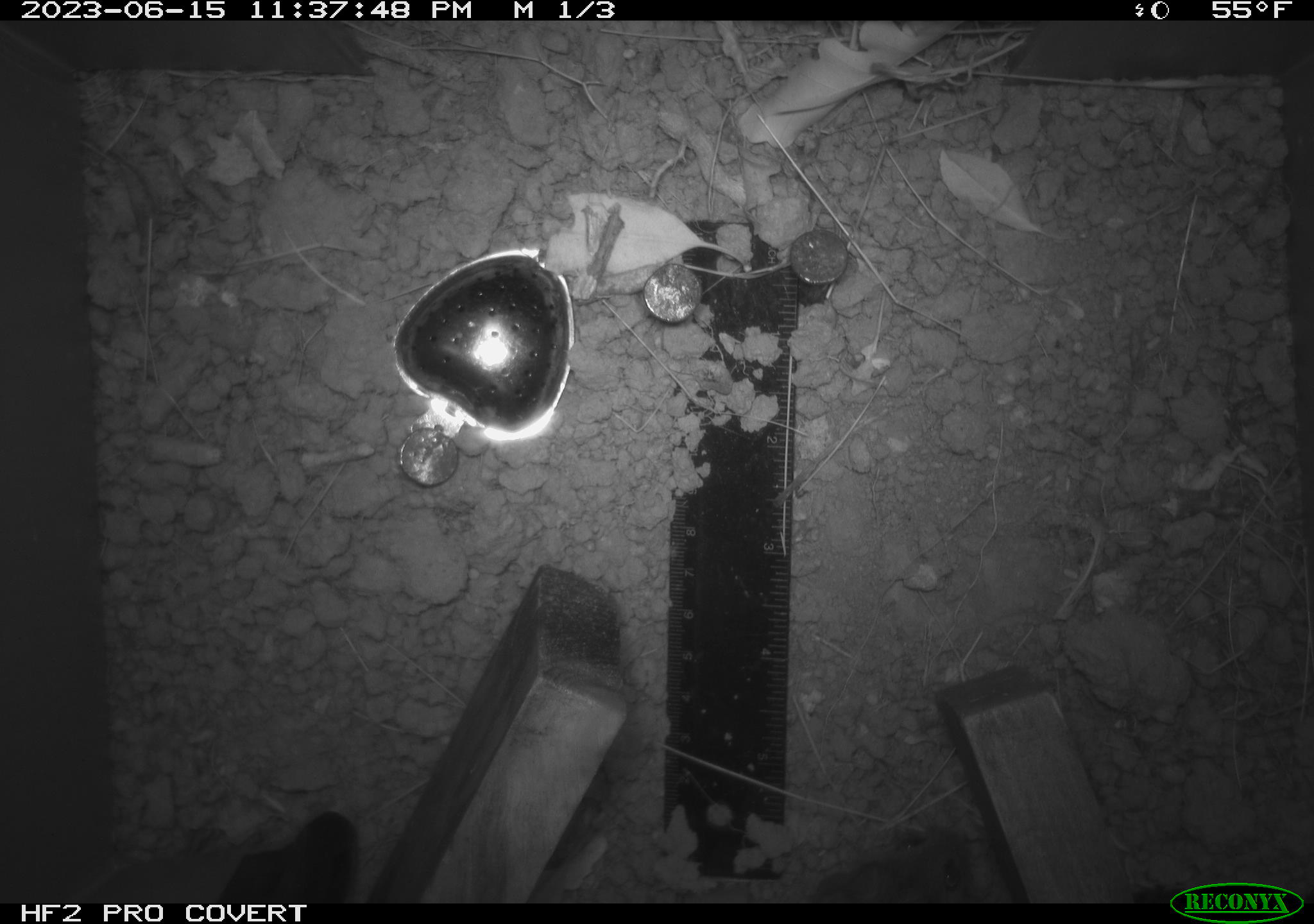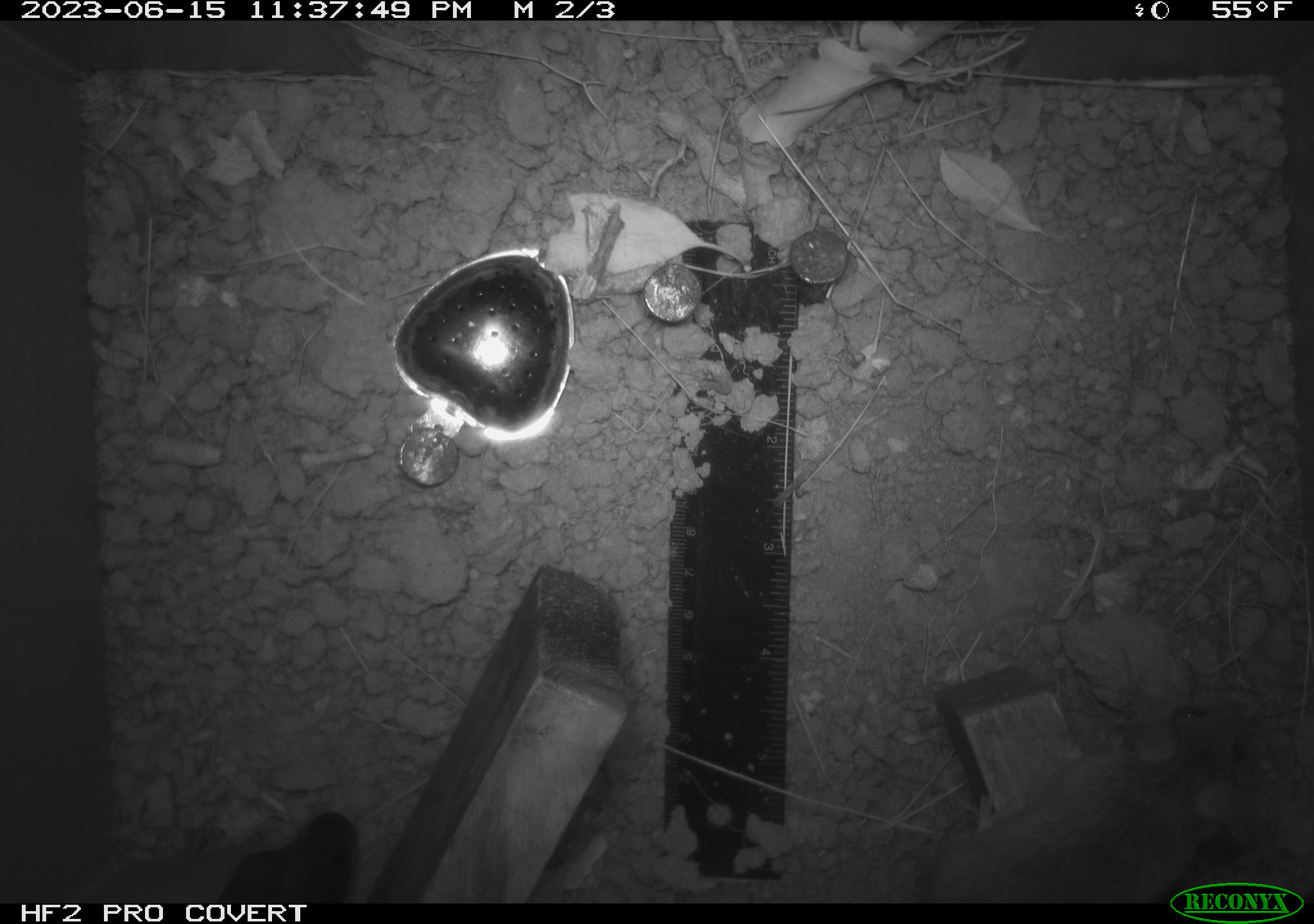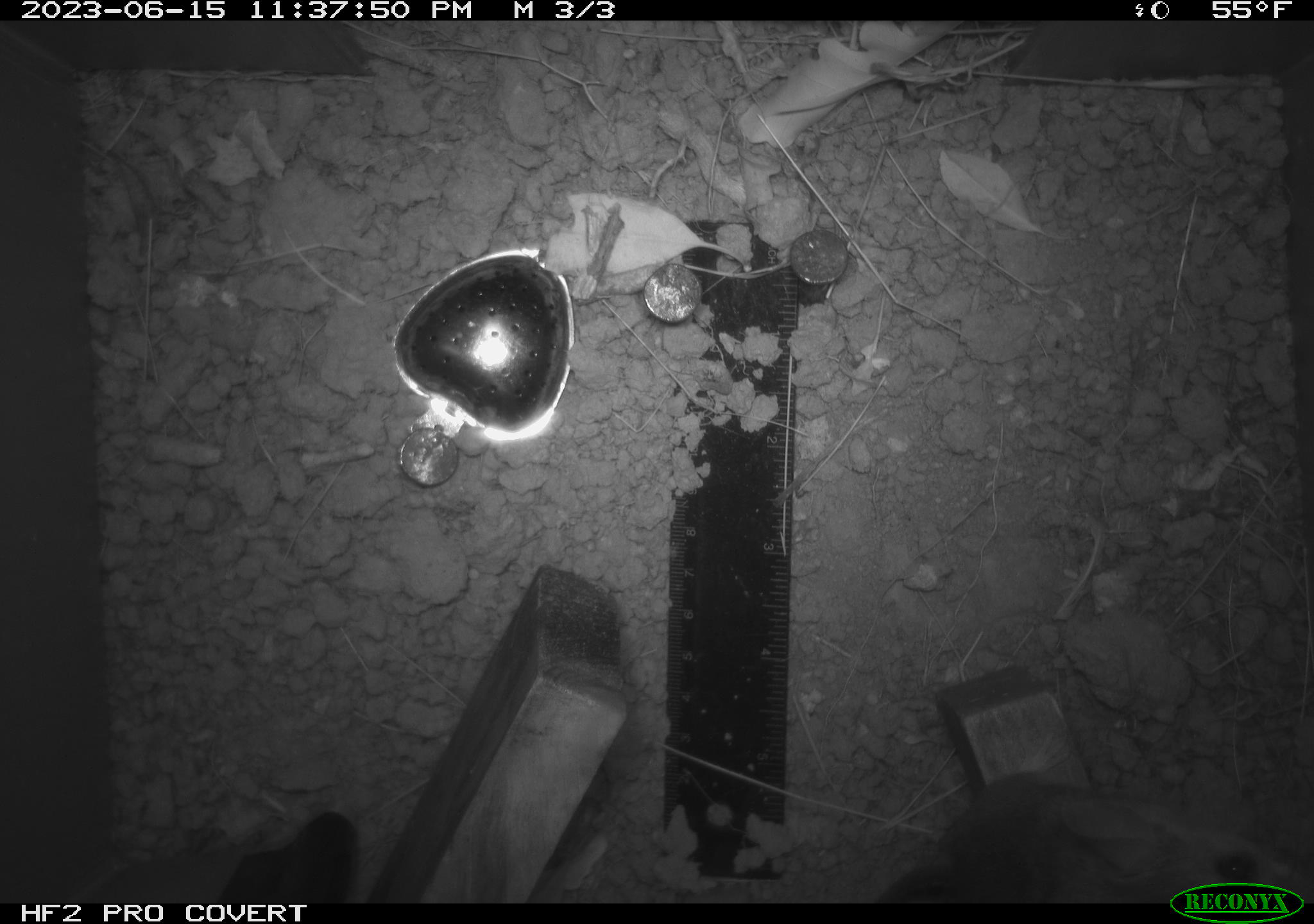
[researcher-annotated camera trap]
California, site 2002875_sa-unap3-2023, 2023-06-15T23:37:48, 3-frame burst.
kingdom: Animalia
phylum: Chordata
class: Mammalia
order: Rodentia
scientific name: Rodentia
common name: mouse species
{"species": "mouse species (Rodentia)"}